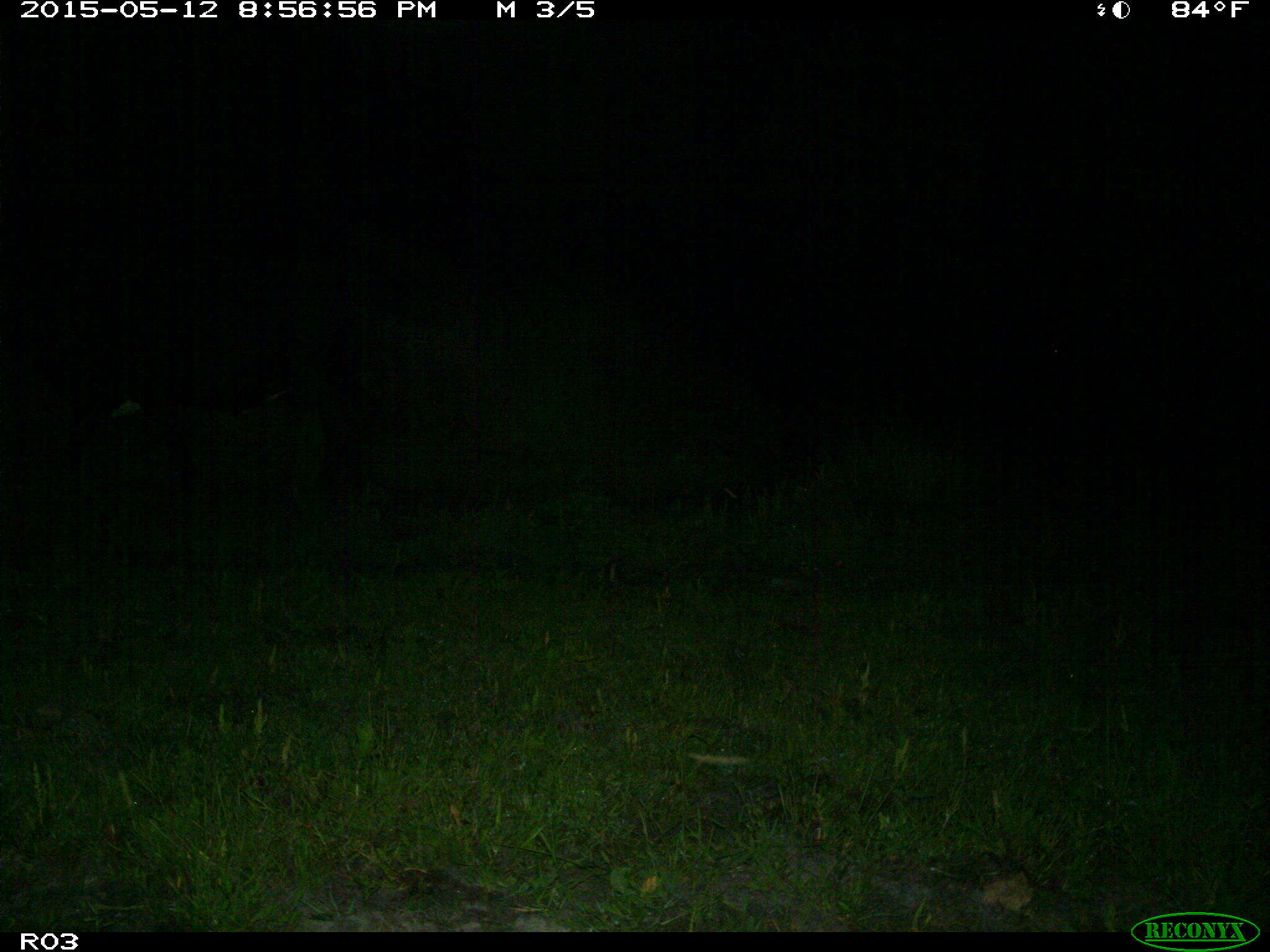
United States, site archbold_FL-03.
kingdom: Animalia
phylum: Chordata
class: Mammalia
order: Artiodactyla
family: Bovidae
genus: Bos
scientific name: Bos taurus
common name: domestic cow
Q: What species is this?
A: Bos taurus (domestic cow).